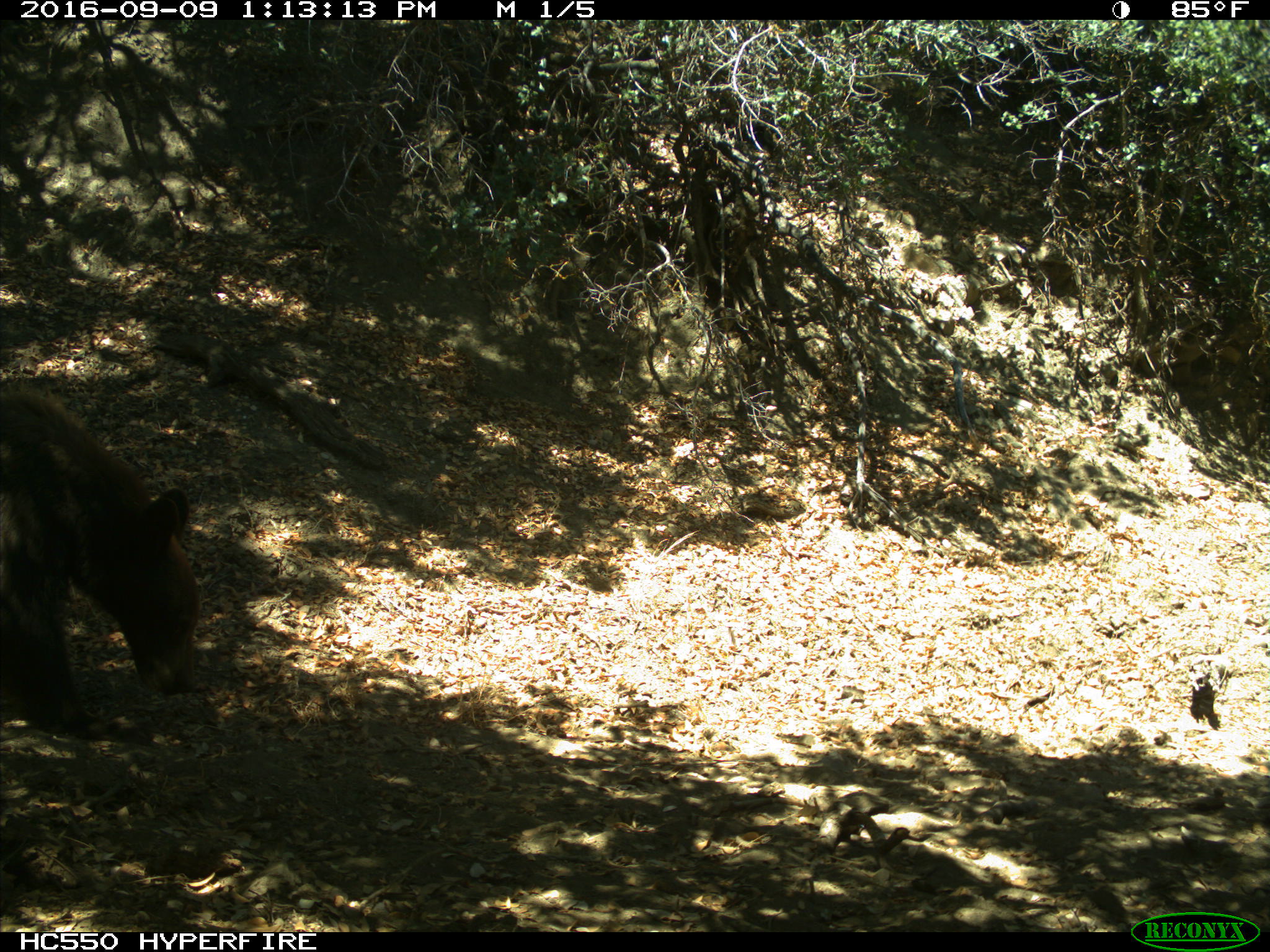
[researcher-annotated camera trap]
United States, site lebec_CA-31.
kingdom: Animalia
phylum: Chordata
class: Mammalia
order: Carnivora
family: Ursidae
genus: Ursus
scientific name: Ursus americanus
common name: american black bear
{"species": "Ursus americanus (american black bear)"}